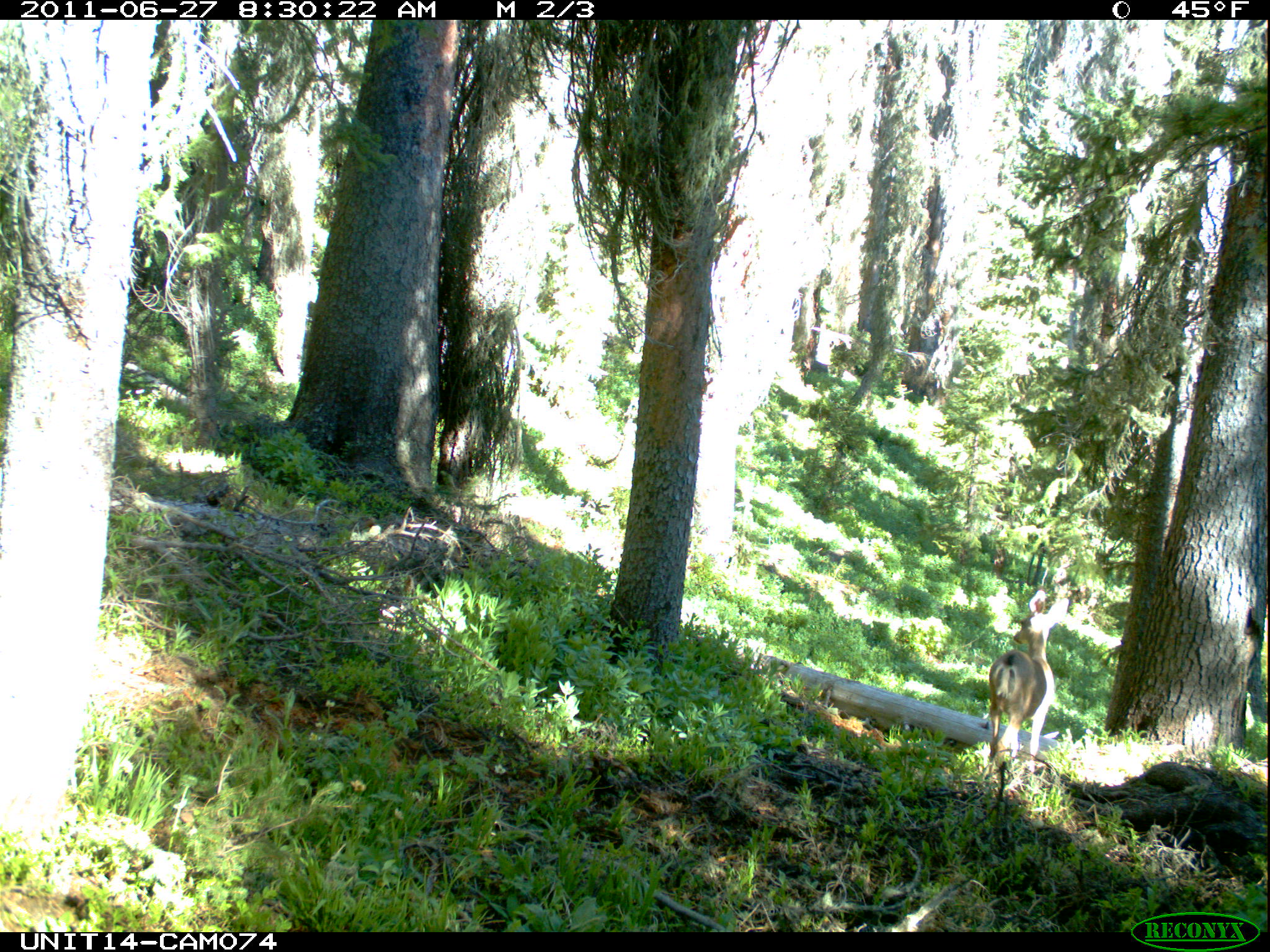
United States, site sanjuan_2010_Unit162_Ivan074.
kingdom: Animalia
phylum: Chordata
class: Mammalia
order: Artiodactyla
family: Cervidae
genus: Odocoileus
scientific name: Odocoileus hemionus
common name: mule deer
Odocoileus hemionus (mule deer).